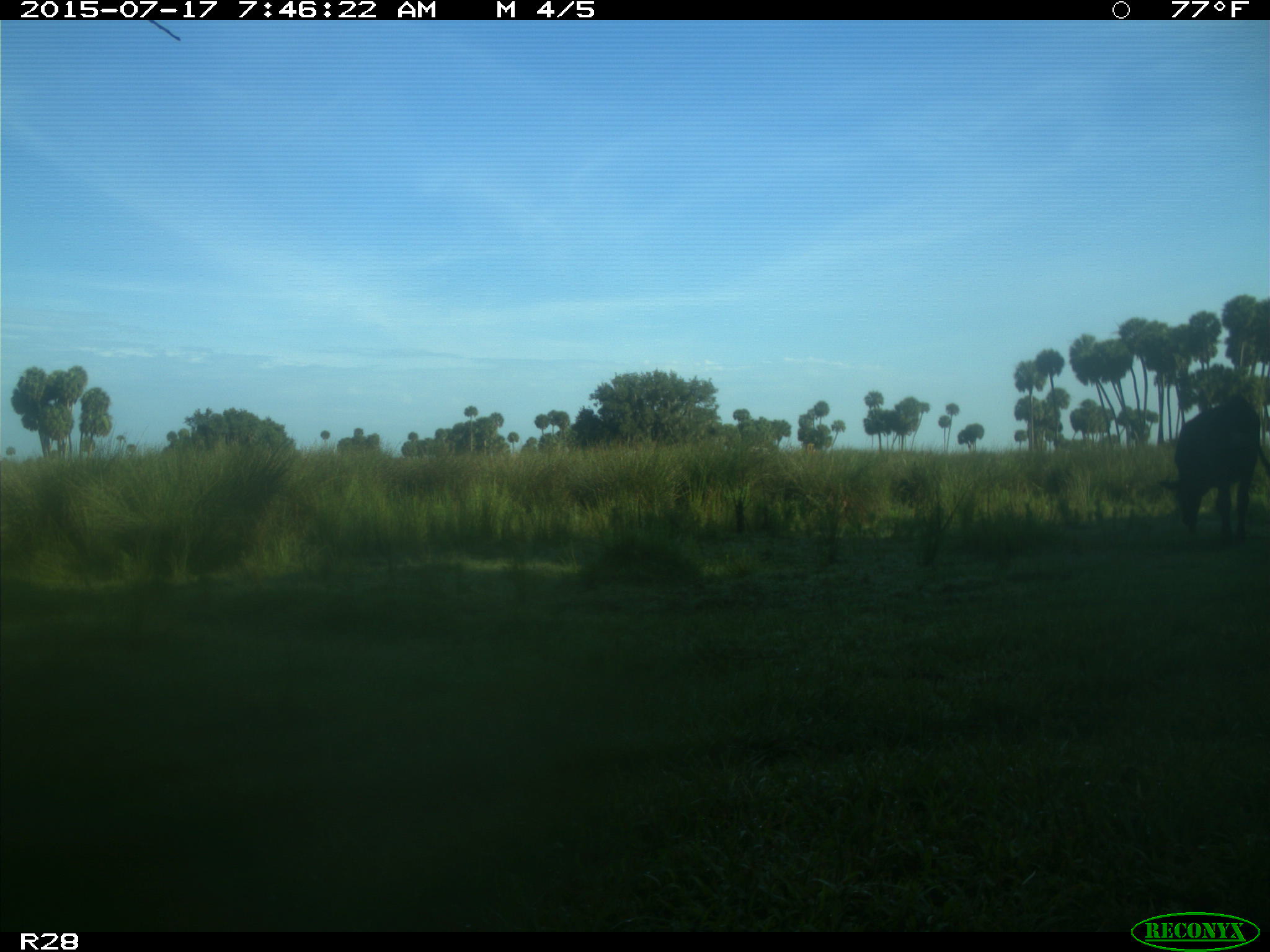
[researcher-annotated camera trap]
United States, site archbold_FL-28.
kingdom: Animalia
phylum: Chordata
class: Mammalia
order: Artiodactyla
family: Bovidae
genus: Bos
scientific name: Bos taurus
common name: domestic cow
Bos taurus (domestic cow).